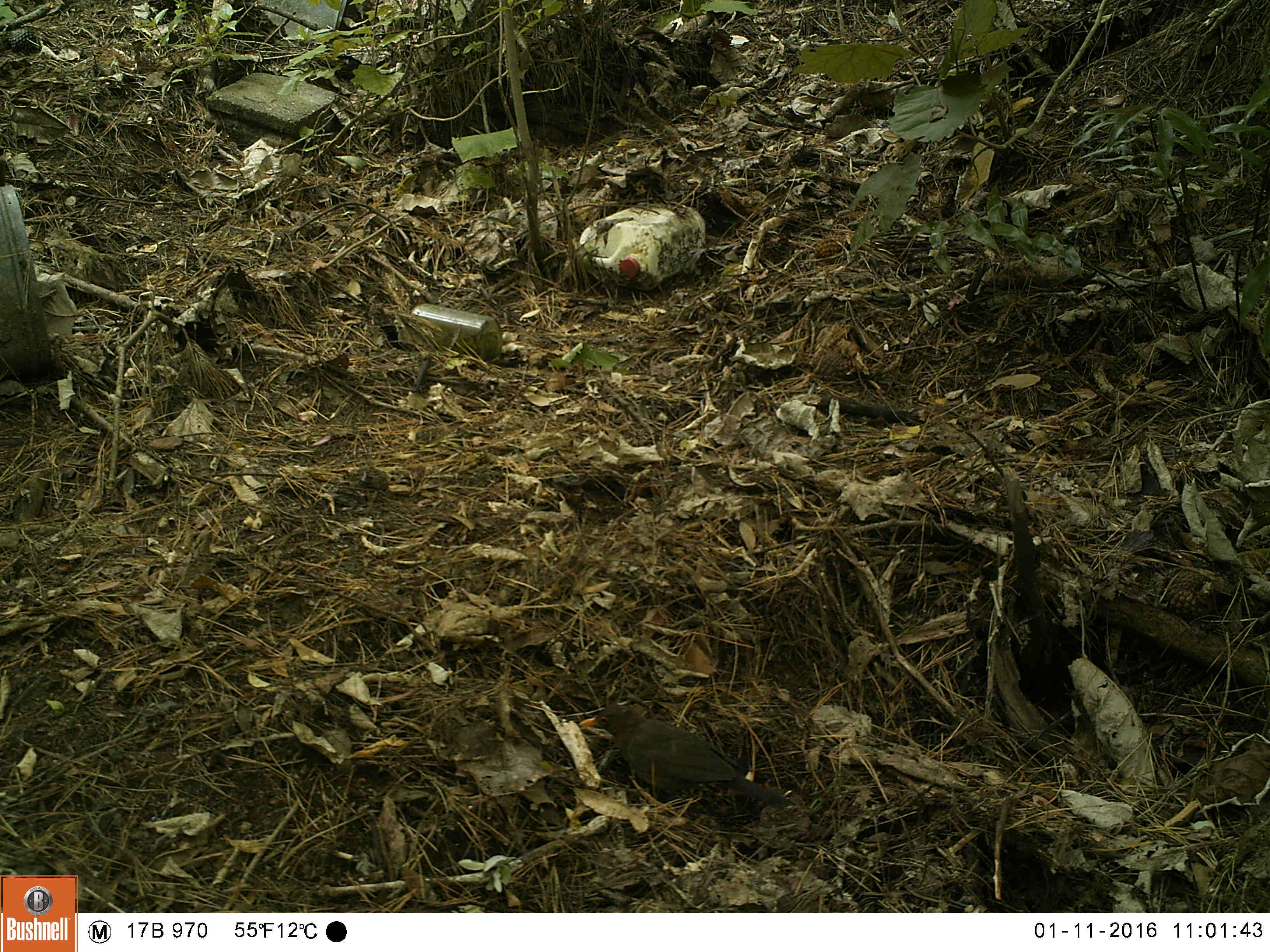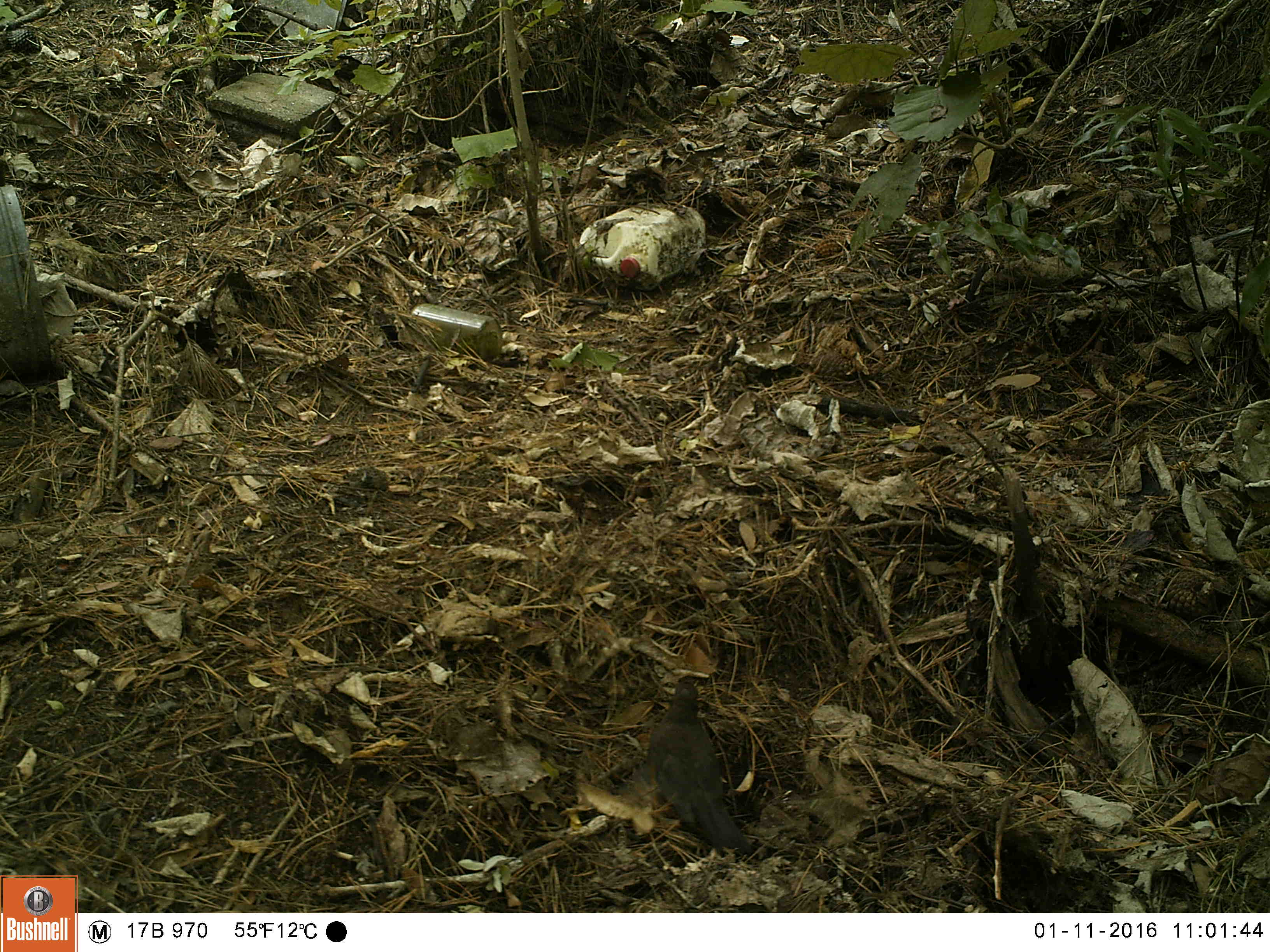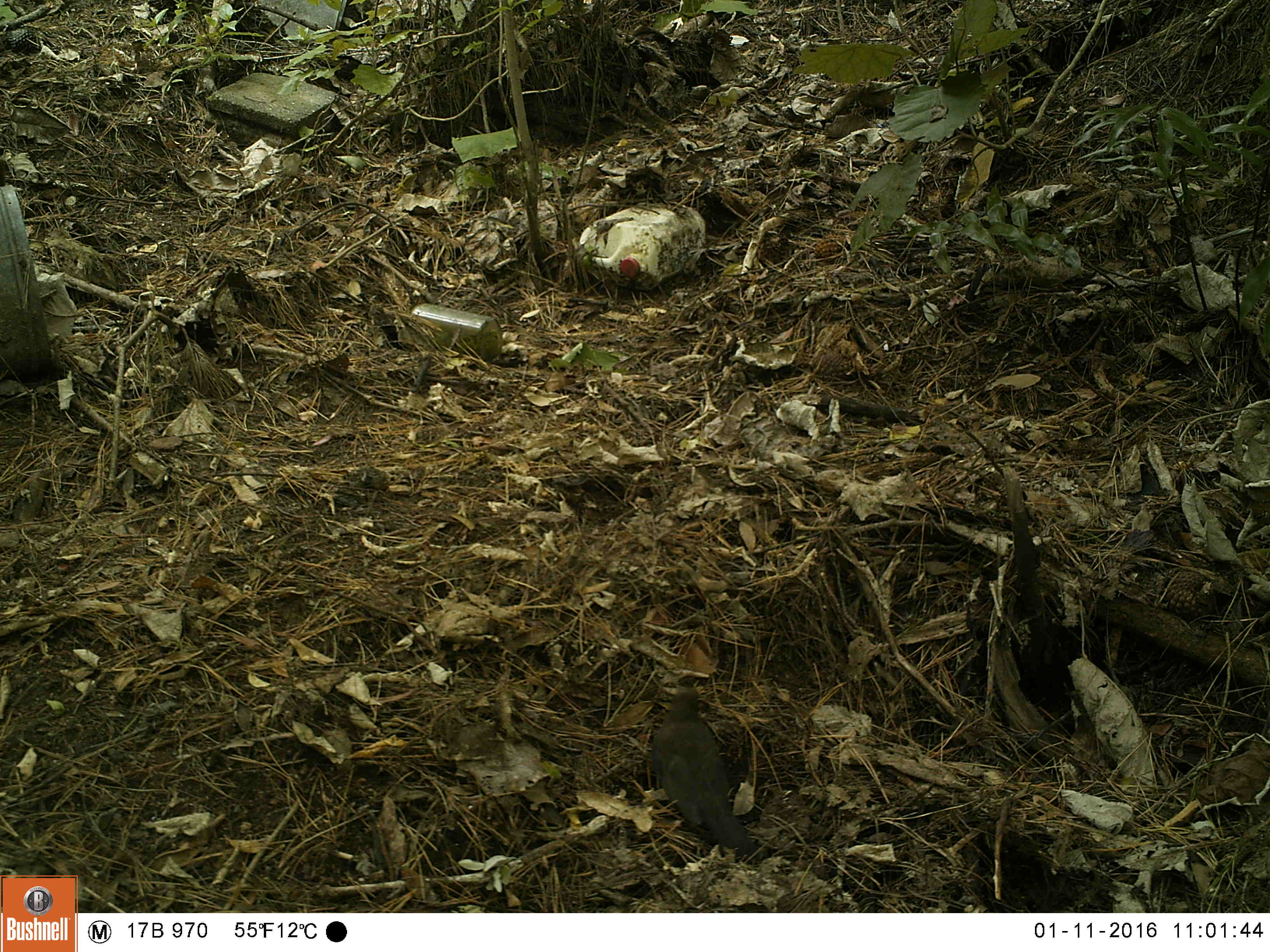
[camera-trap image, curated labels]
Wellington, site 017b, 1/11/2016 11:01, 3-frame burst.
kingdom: Animalia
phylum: Chordata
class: Aves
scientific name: Aves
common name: bird